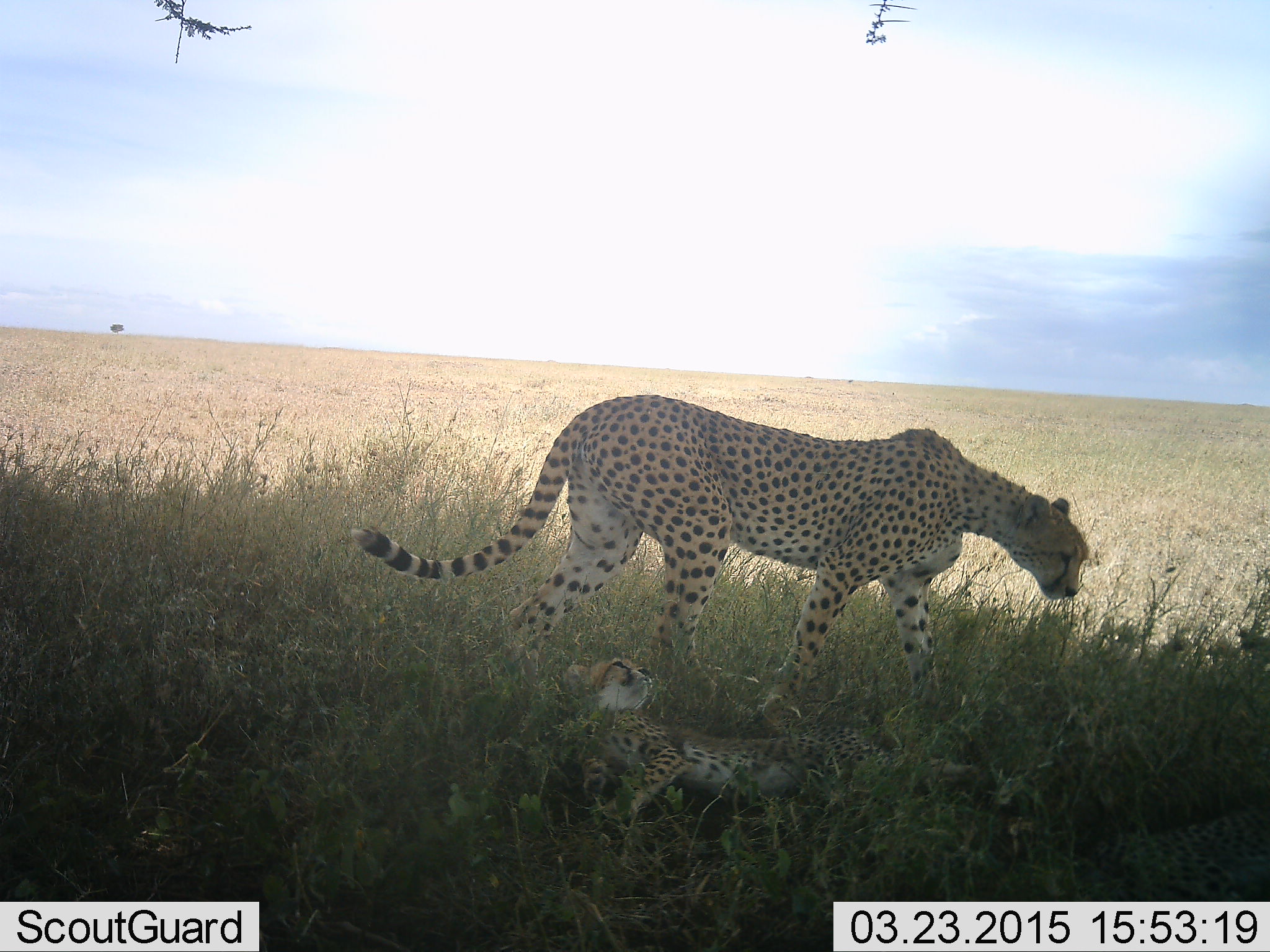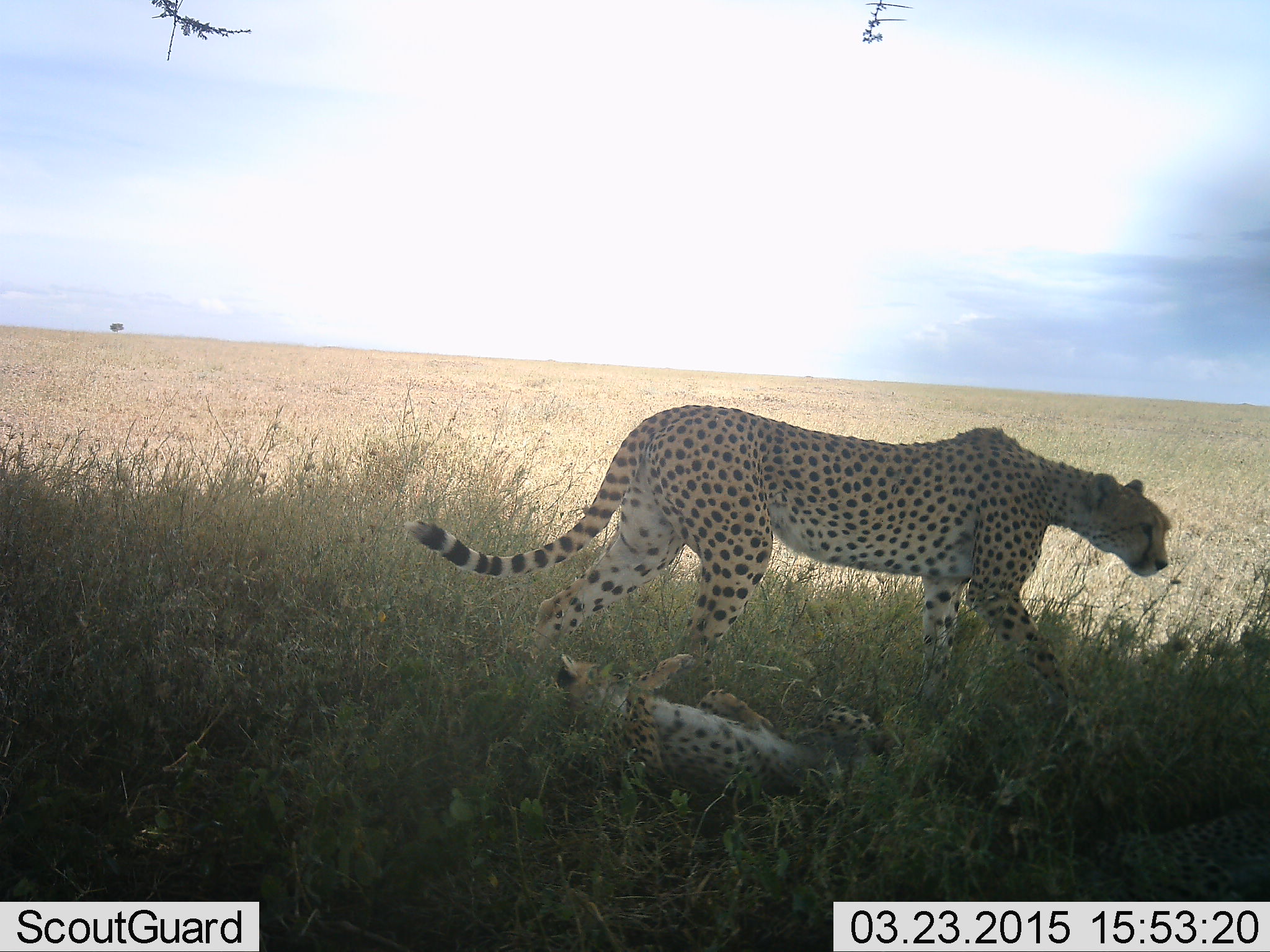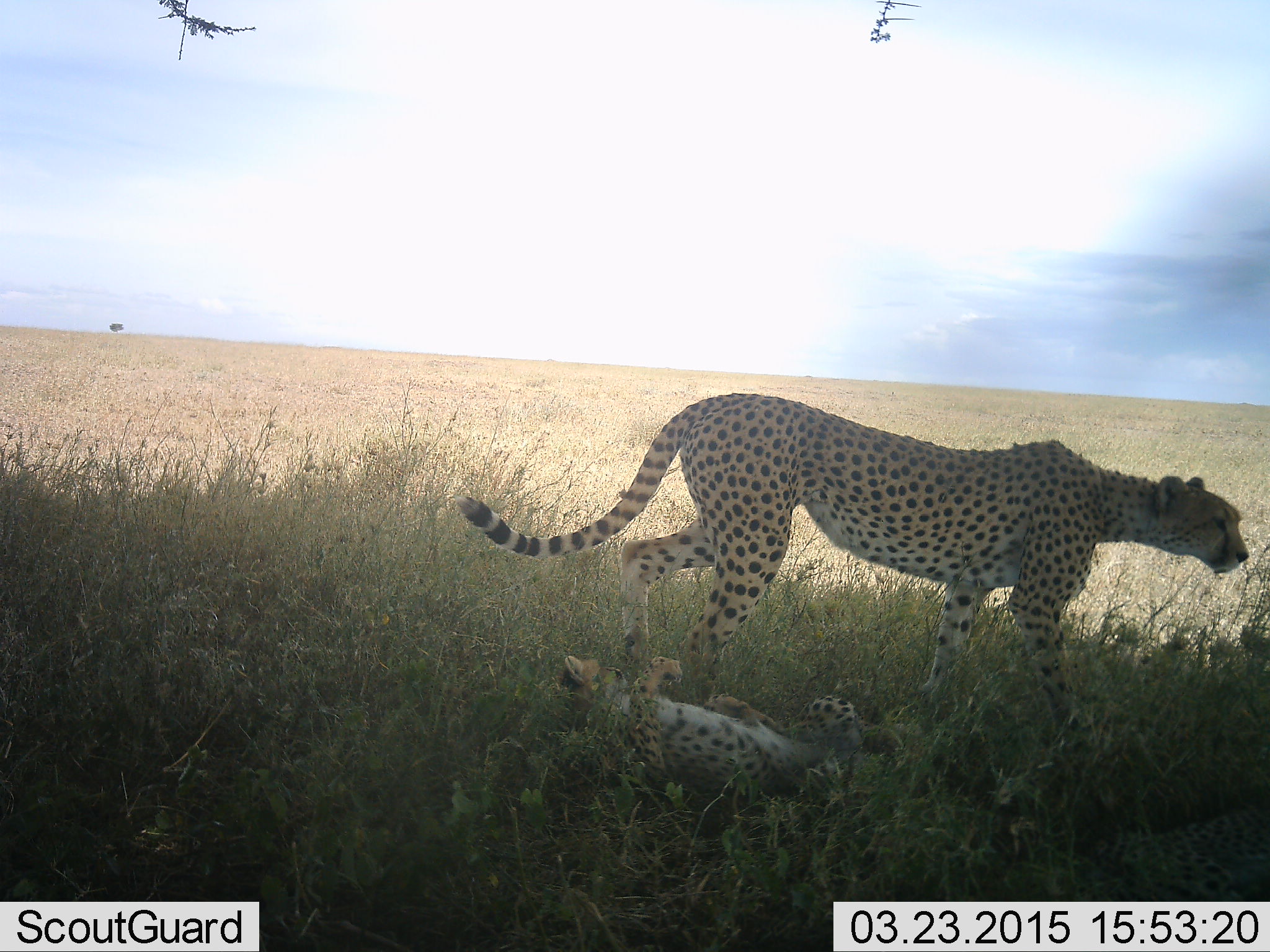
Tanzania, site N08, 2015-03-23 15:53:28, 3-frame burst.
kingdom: Animalia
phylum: Chordata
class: Mammalia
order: Carnivora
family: Felidae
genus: Acinonyx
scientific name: Acinonyx jubatus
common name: cheetah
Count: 2.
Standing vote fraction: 0%.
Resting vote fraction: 40%.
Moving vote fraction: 70%.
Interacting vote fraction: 60%.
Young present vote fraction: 70%.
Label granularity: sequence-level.